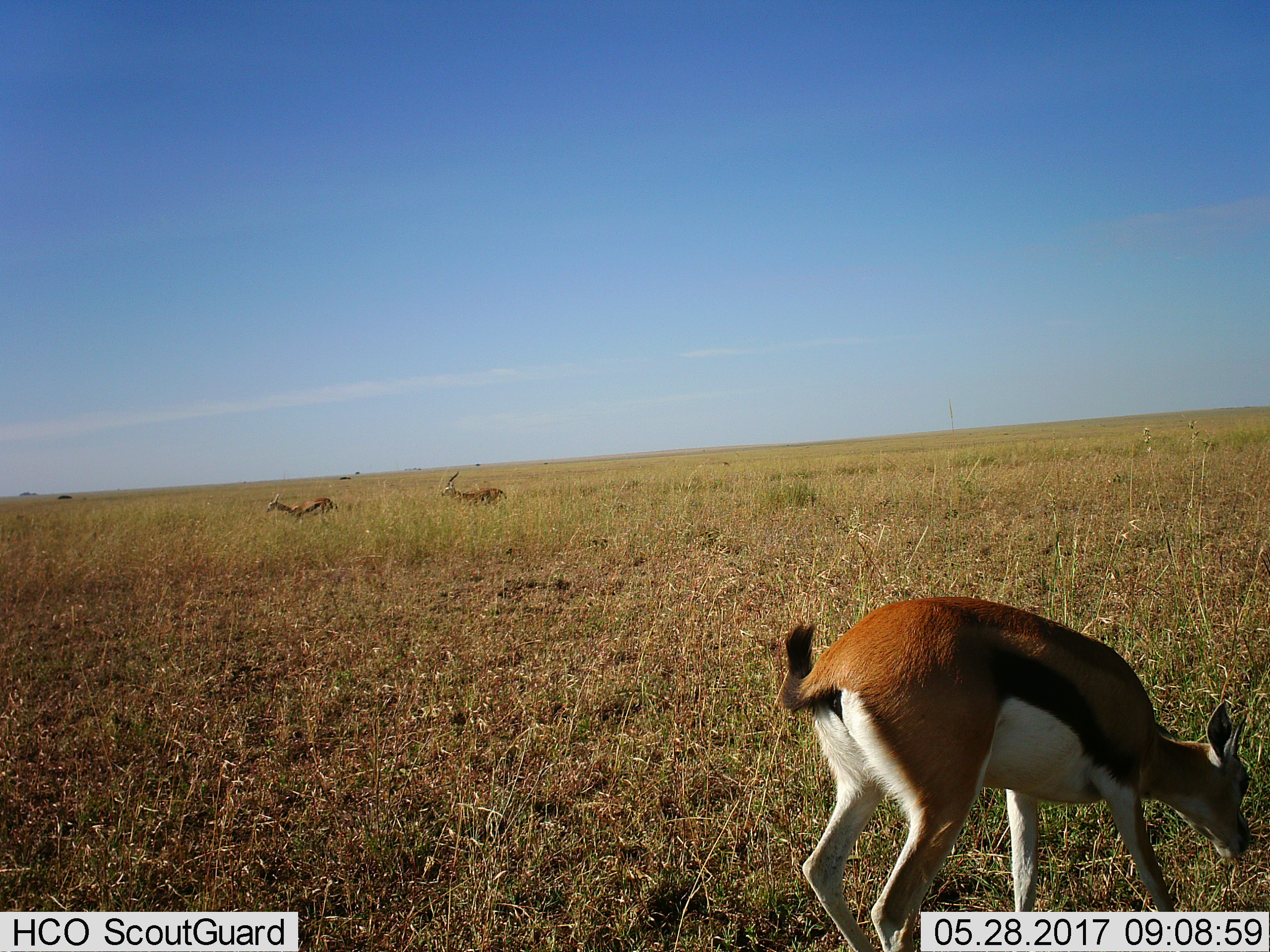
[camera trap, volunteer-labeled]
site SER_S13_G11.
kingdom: Animalia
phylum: Chordata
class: Mammalia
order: Artiodactyla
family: Bovidae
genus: Eudorcas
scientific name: Eudorcas thomsonii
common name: thomson's gazelle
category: gazellethomsons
Gazellethomsons (thomson's gazelle) (Eudorcas thomsonii), count 3. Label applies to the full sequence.